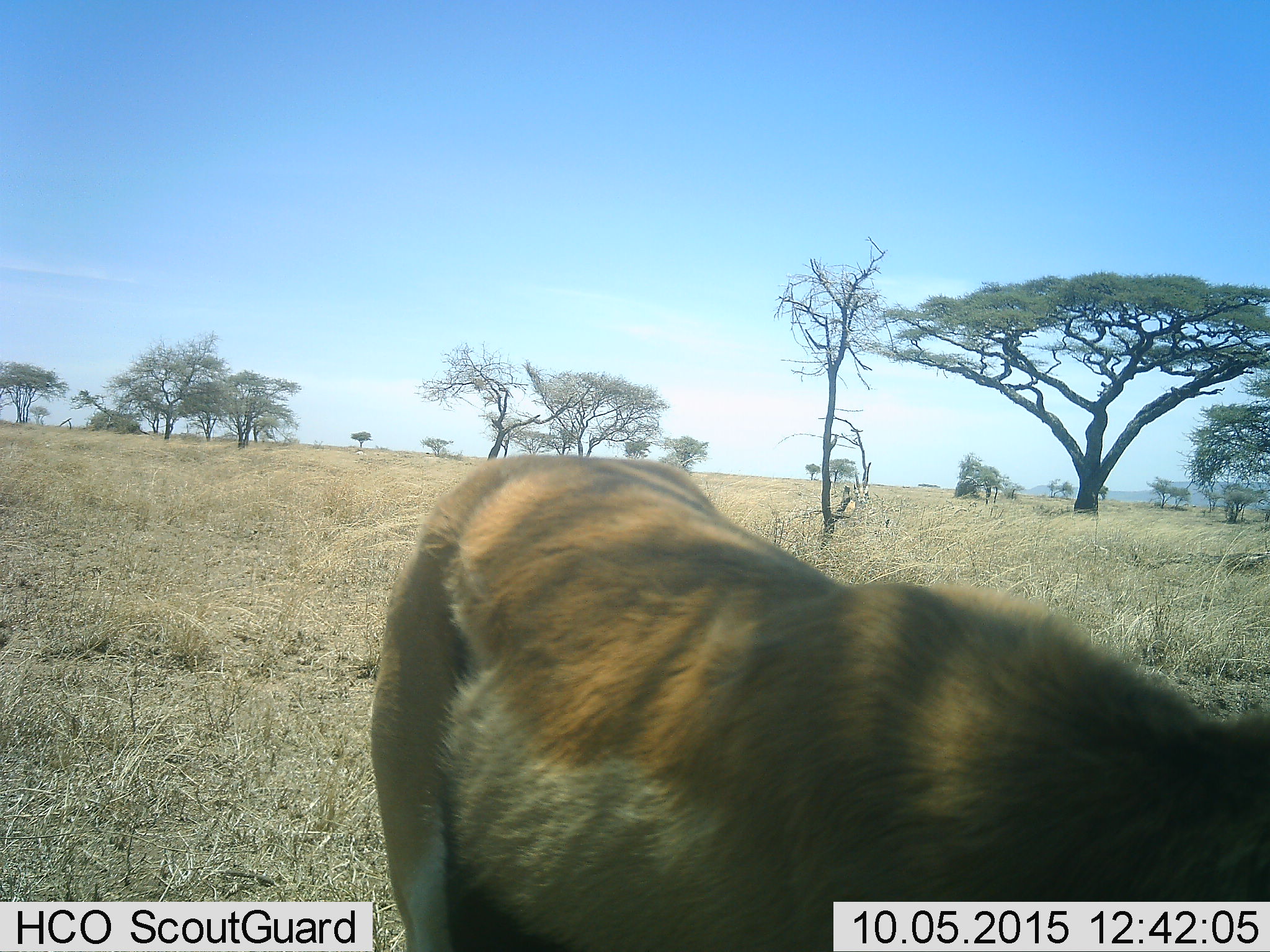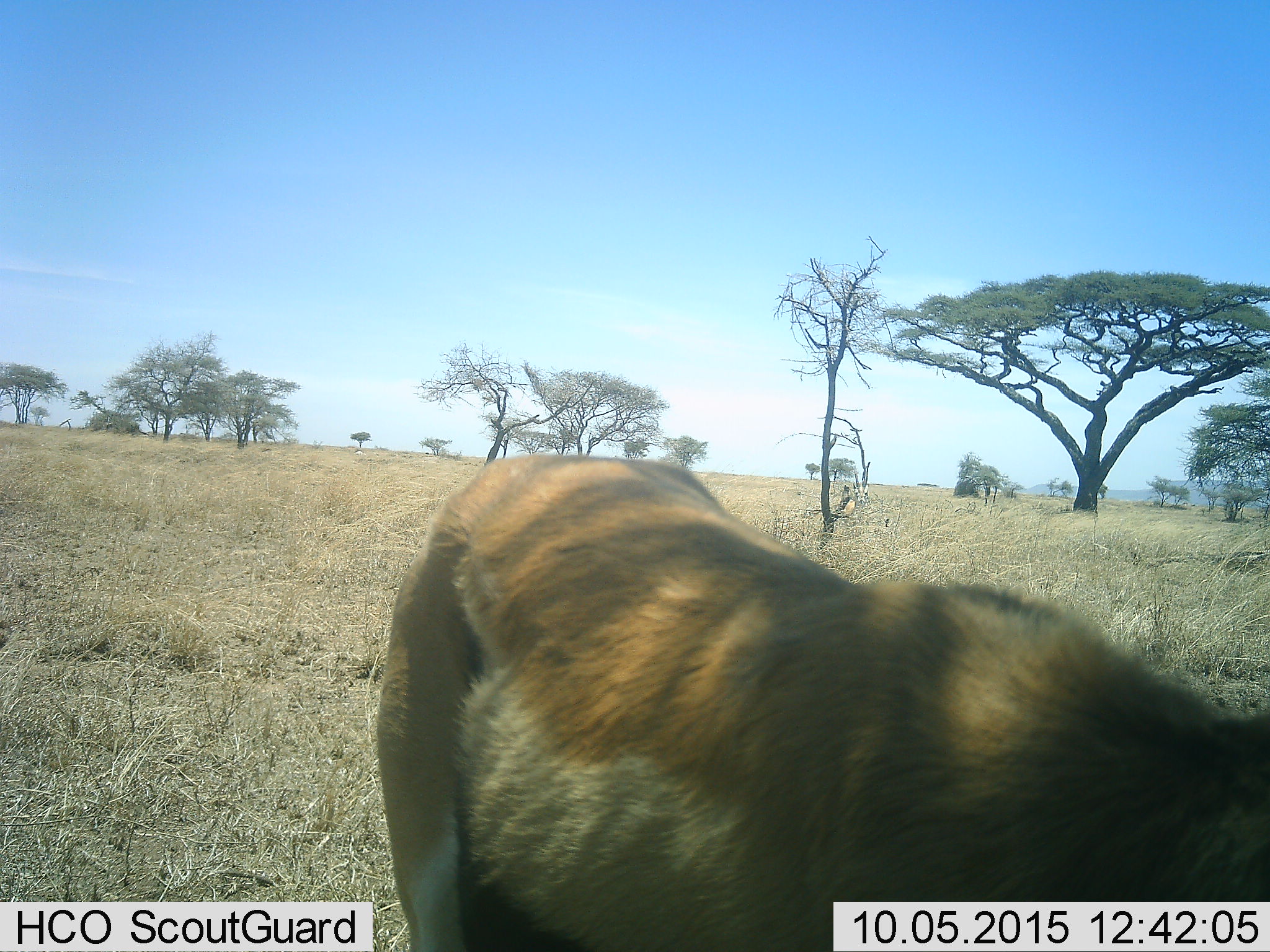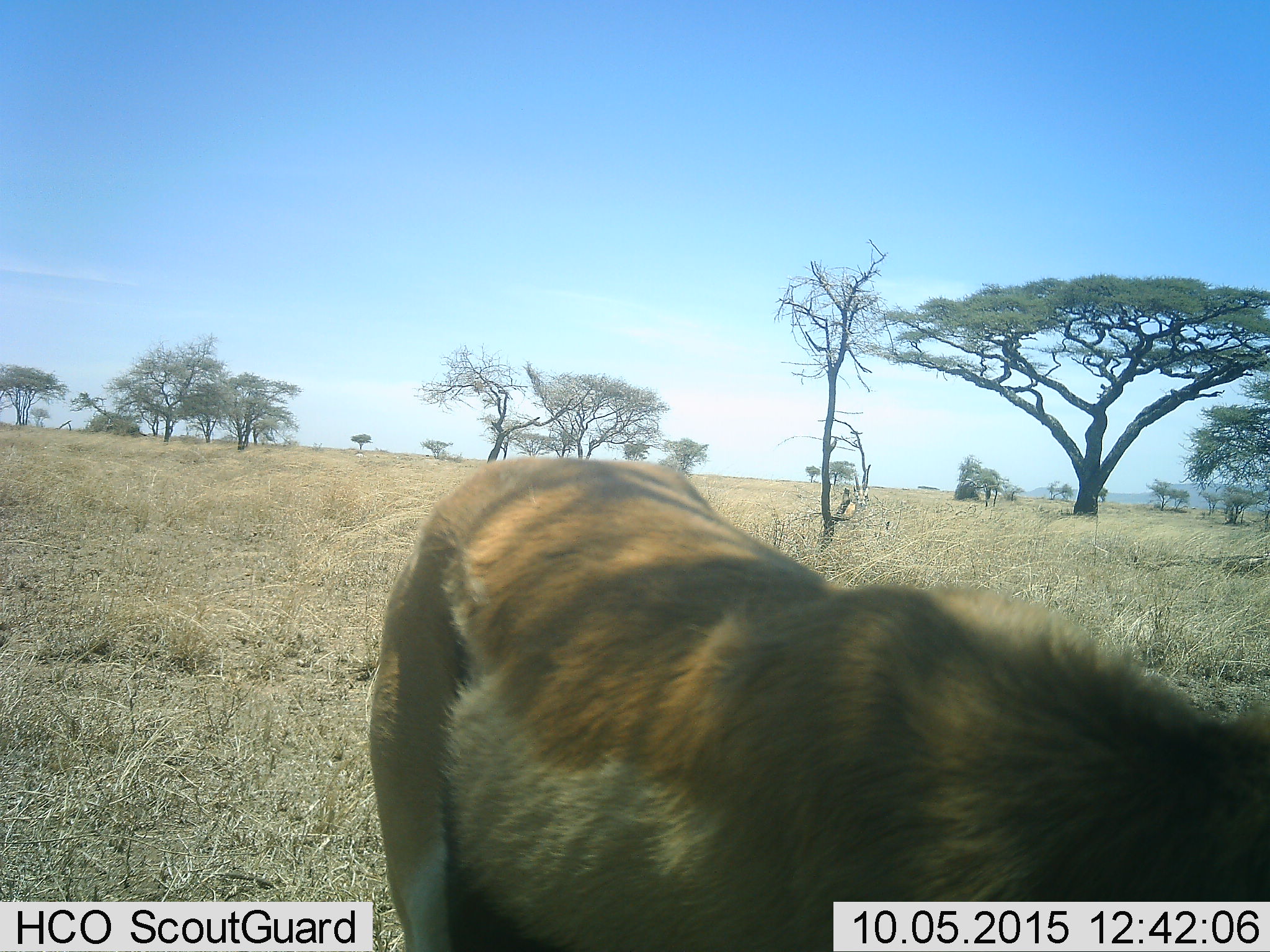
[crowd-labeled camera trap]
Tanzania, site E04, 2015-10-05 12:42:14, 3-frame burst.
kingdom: Animalia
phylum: Chordata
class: Mammalia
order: Artiodactyla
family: Bovidae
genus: Eudorcas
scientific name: Eudorcas thomsonii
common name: thomson's gazelle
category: gazellethomsons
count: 1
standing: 73%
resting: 0%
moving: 0%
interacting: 9%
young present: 0%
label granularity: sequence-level